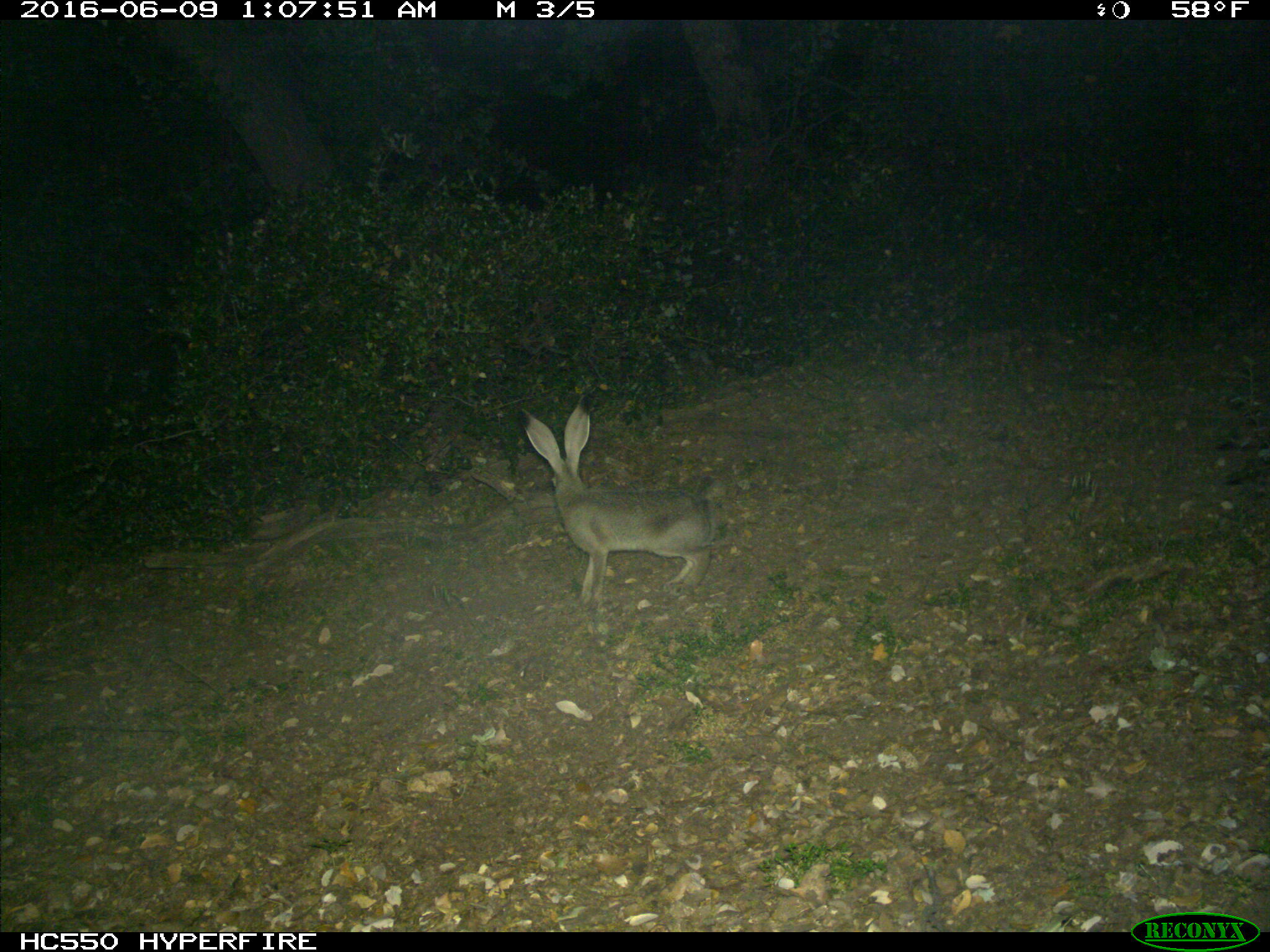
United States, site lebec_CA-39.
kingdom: Animalia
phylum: Chordata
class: Mammalia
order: Lagomorpha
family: Leporidae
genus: Lepus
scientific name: Lepus californicus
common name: black-tailed jackrabbit